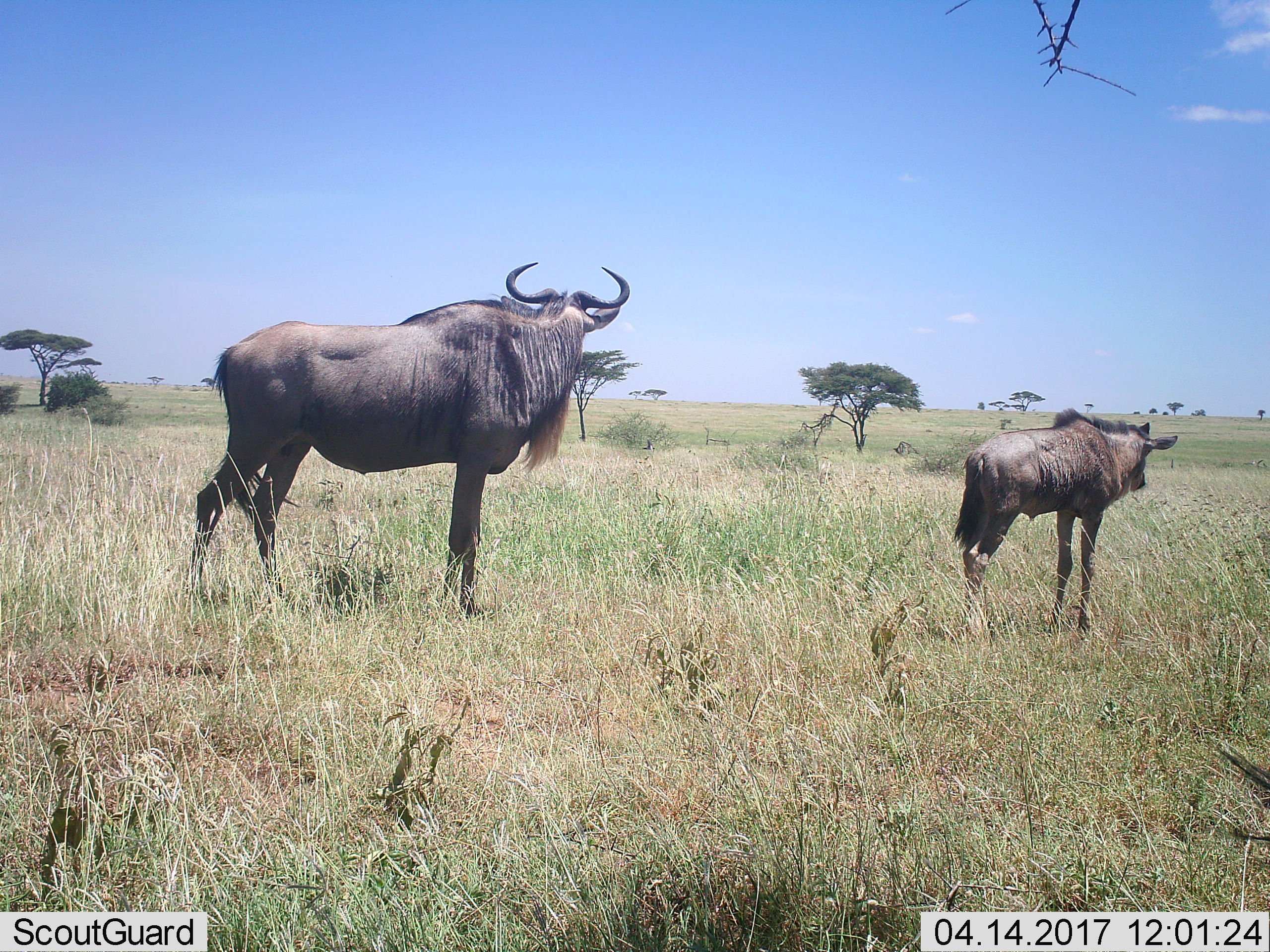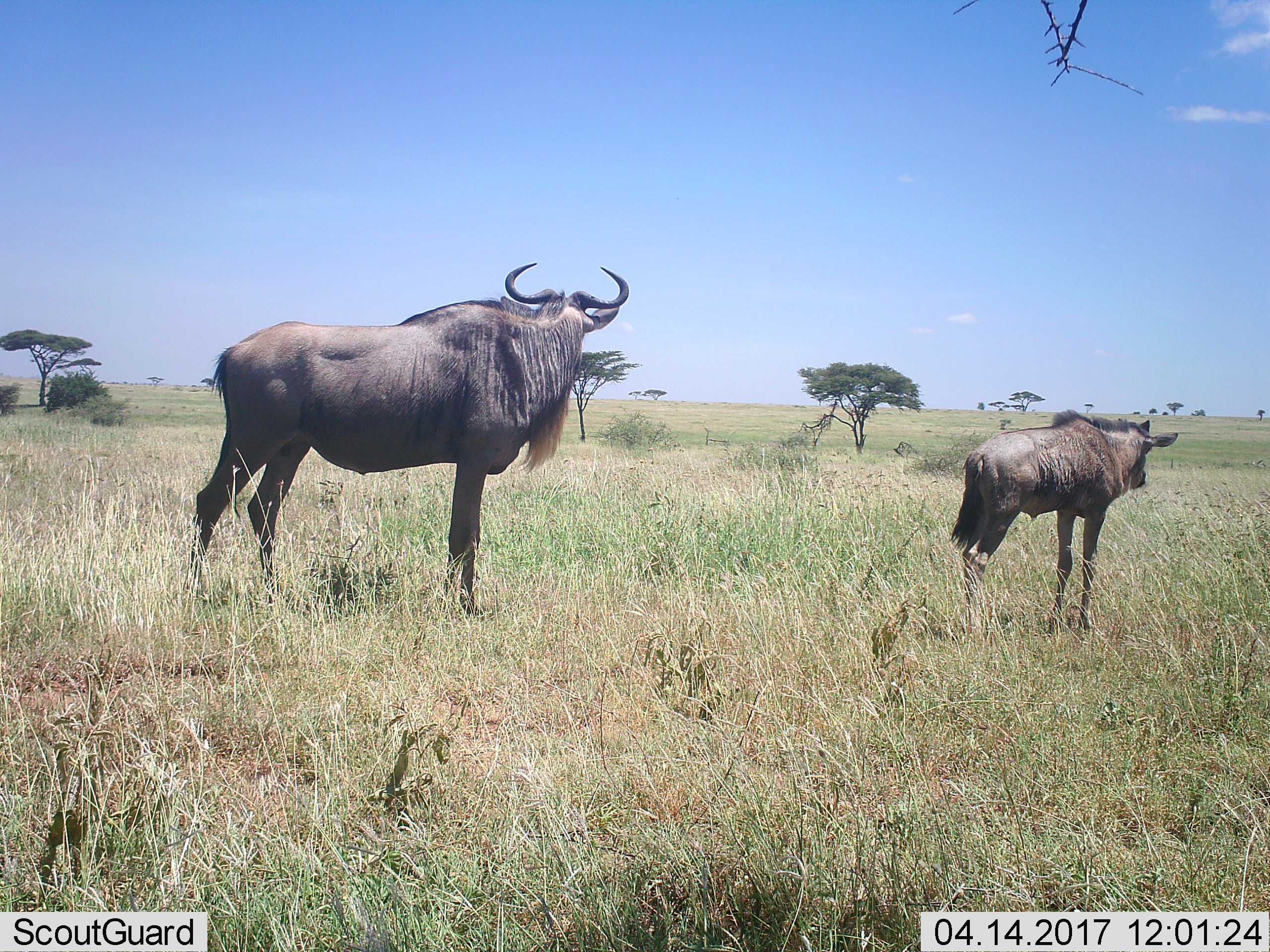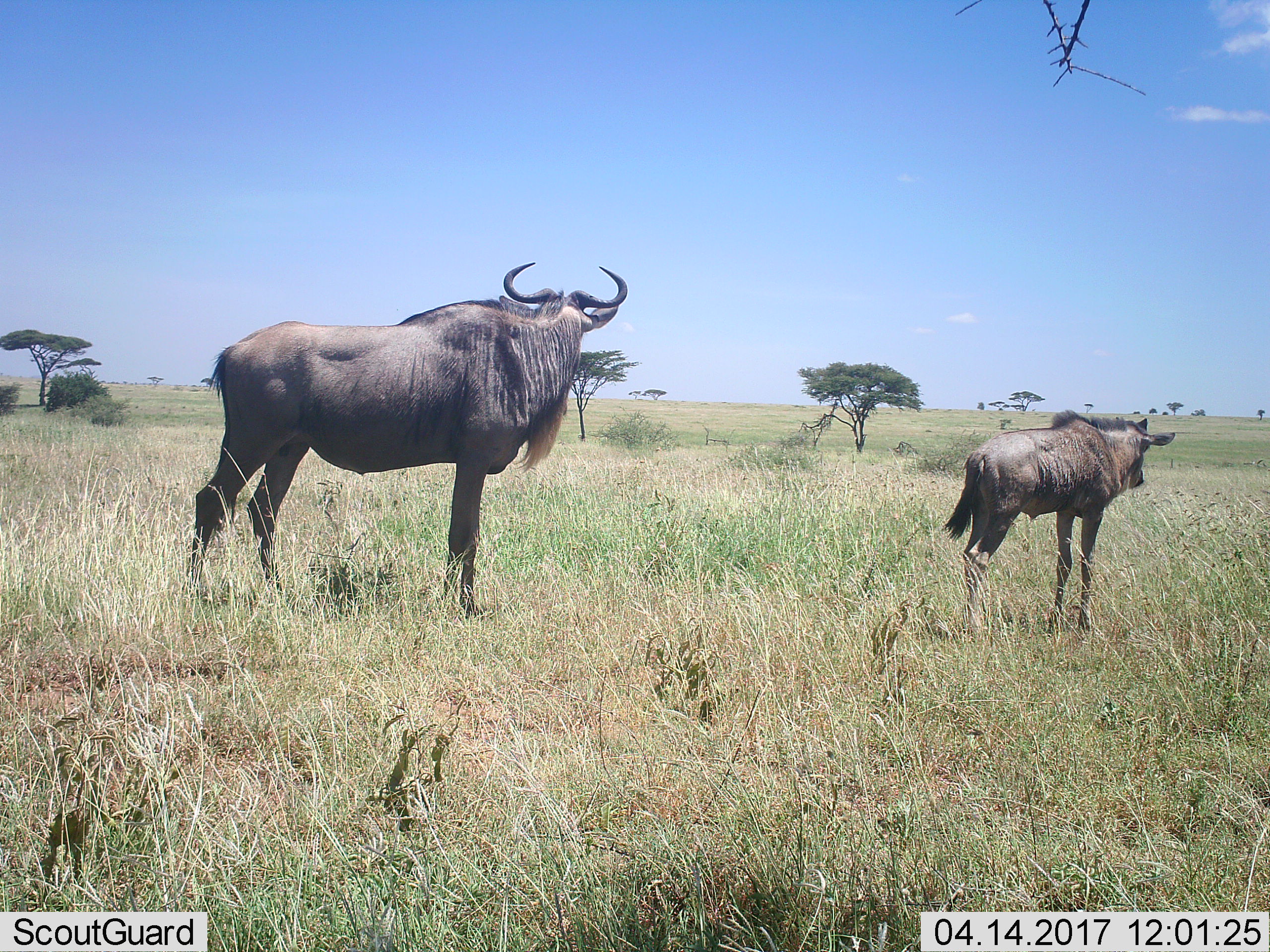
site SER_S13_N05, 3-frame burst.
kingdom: Animalia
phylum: Chordata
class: Mammalia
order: Artiodactyla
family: Bovidae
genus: Connochaetes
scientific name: Connochaetes taurinus taurinus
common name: blue wildebeest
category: wildebeestblue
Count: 2.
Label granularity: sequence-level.